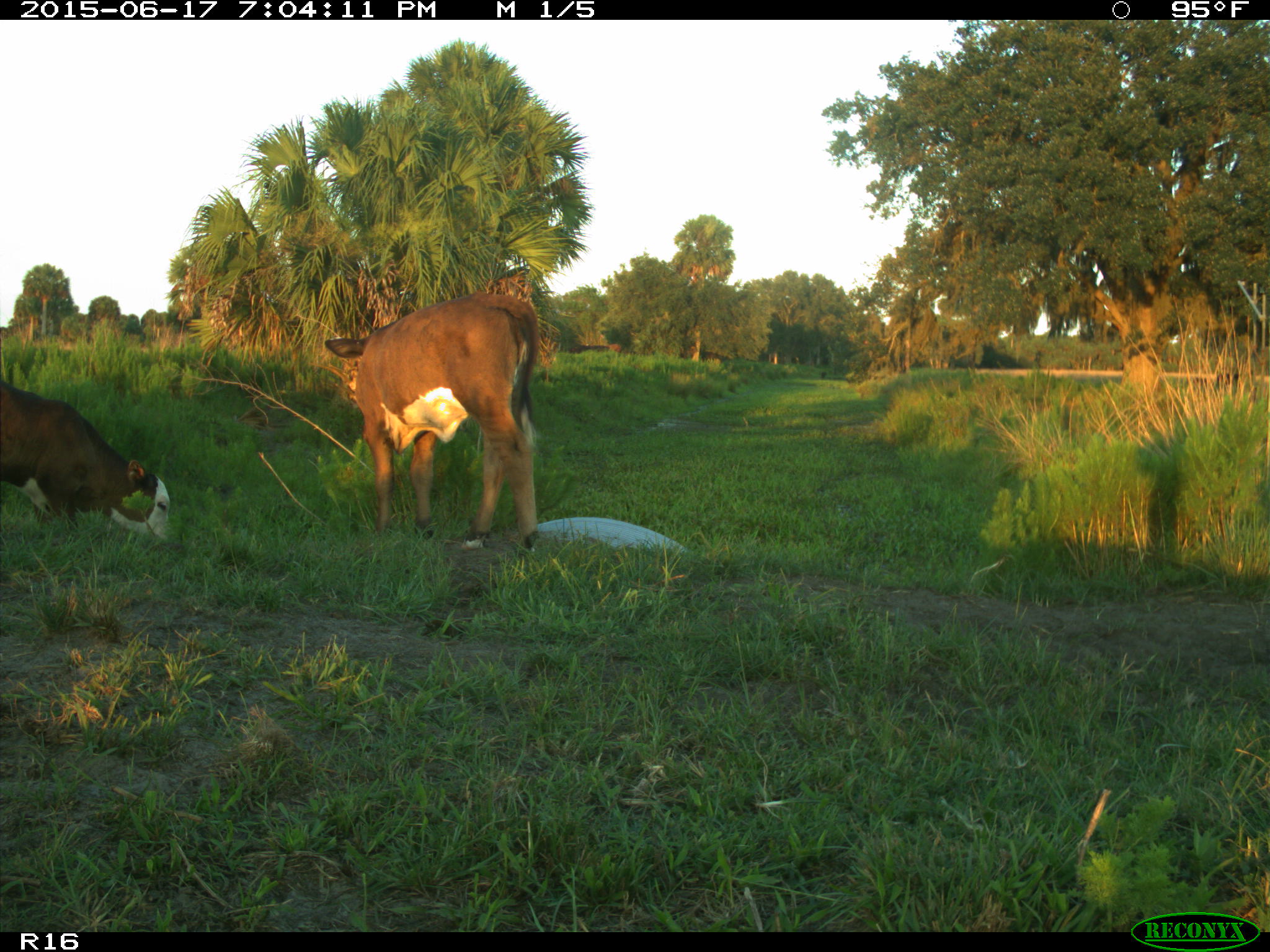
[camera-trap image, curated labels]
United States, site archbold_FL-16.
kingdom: Animalia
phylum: Chordata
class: Mammalia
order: Artiodactyla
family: Bovidae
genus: Bos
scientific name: Bos taurus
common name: domestic cow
Bos taurus (domestic cow).